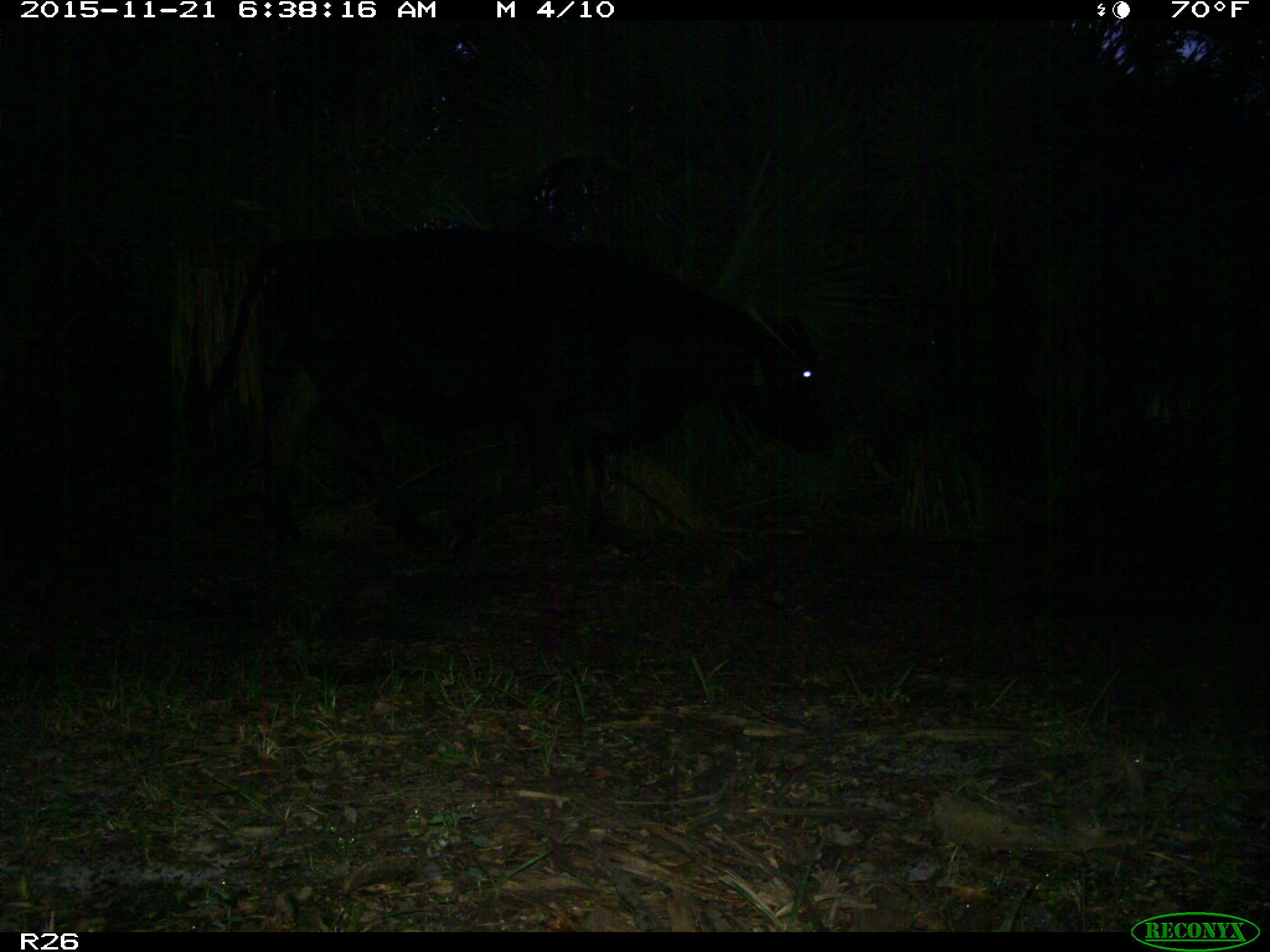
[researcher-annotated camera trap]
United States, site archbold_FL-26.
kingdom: Animalia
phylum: Chordata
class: Mammalia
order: Artiodactyla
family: Bovidae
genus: Bos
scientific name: Bos taurus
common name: domestic cow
Bos taurus (domestic cow).